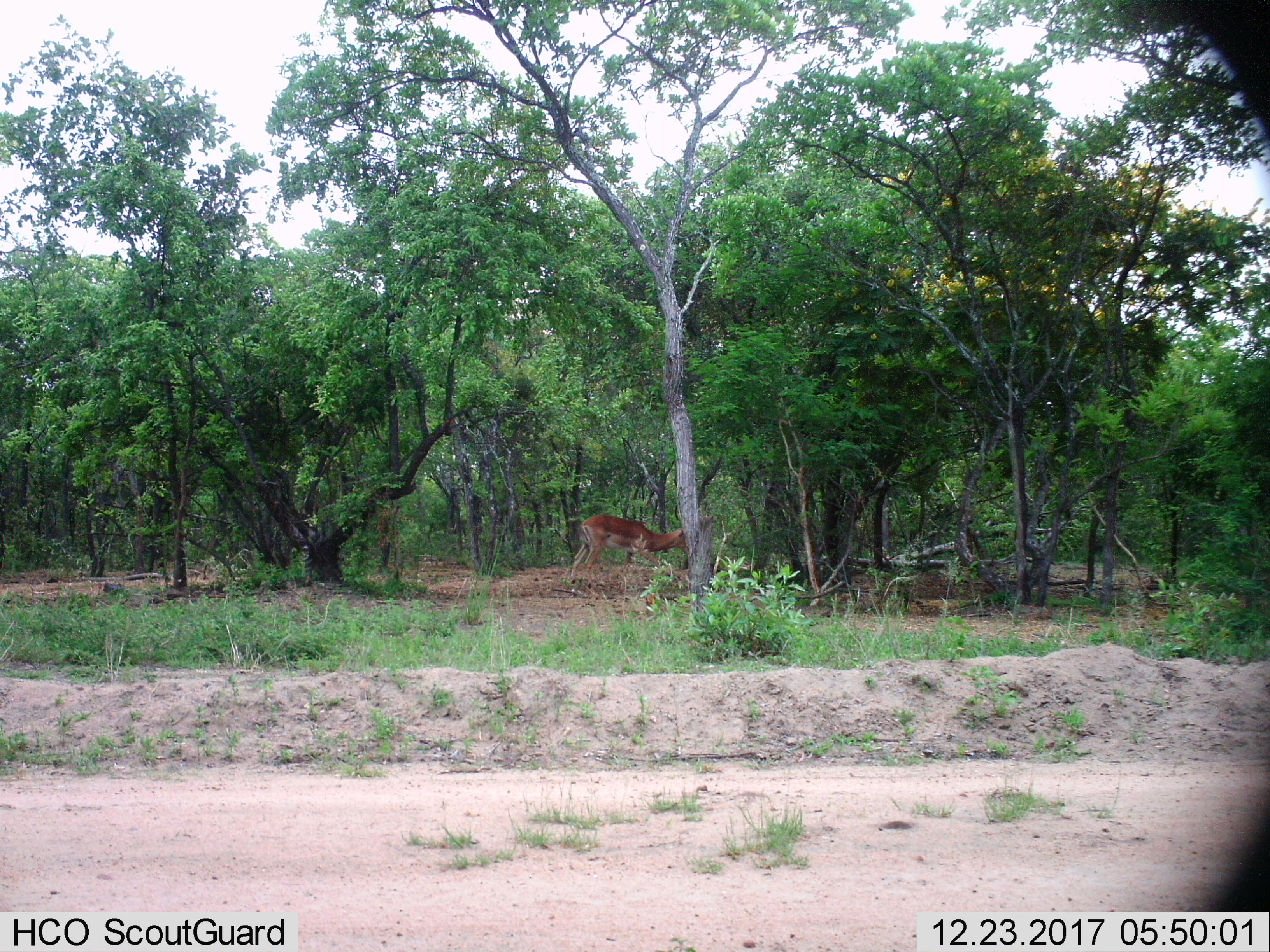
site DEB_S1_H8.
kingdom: Animalia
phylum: Chordata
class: Mammalia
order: Artiodactyla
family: Bovidae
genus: Aepyceros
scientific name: Aepyceros melampus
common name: impala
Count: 1.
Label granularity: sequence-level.